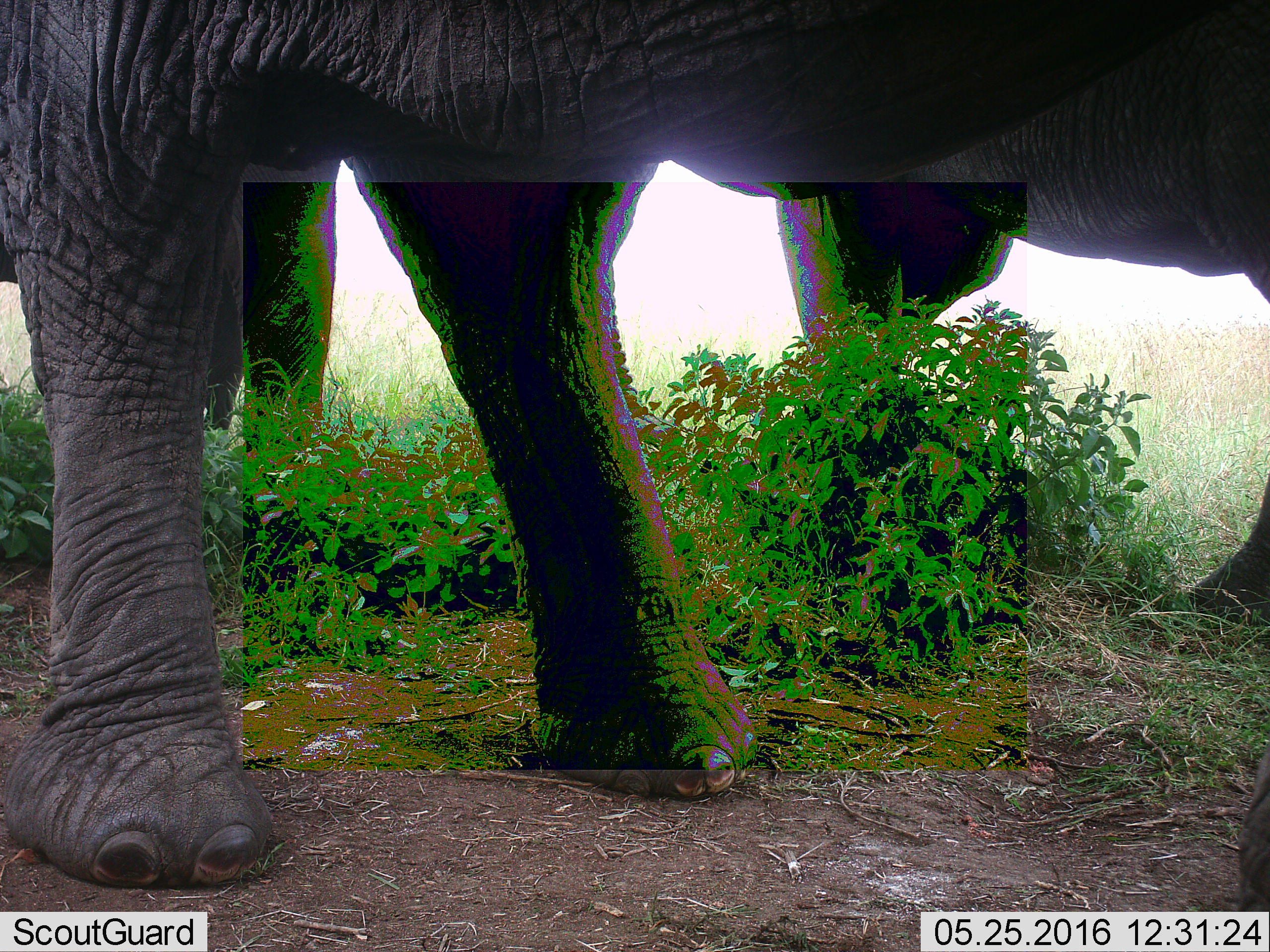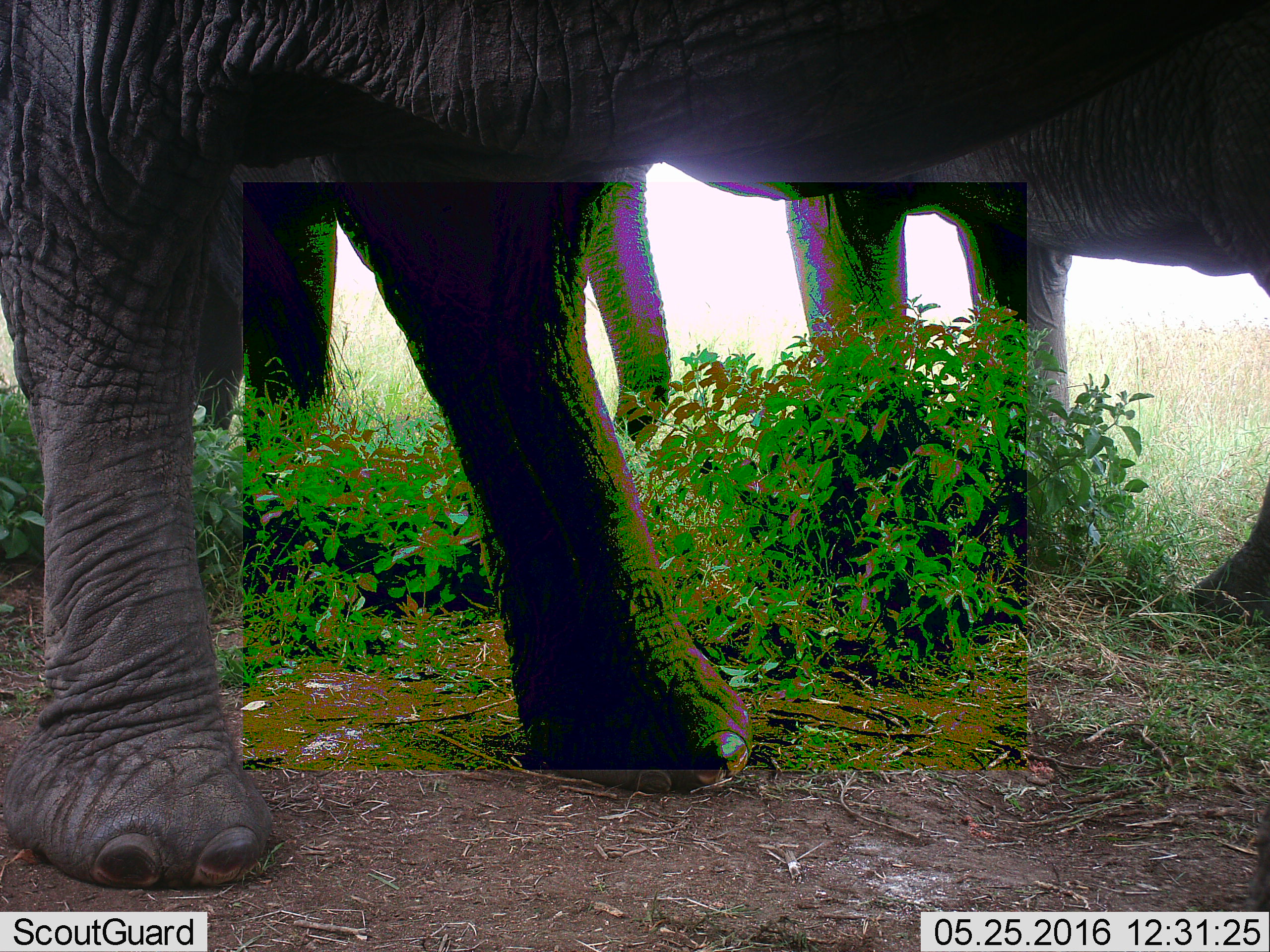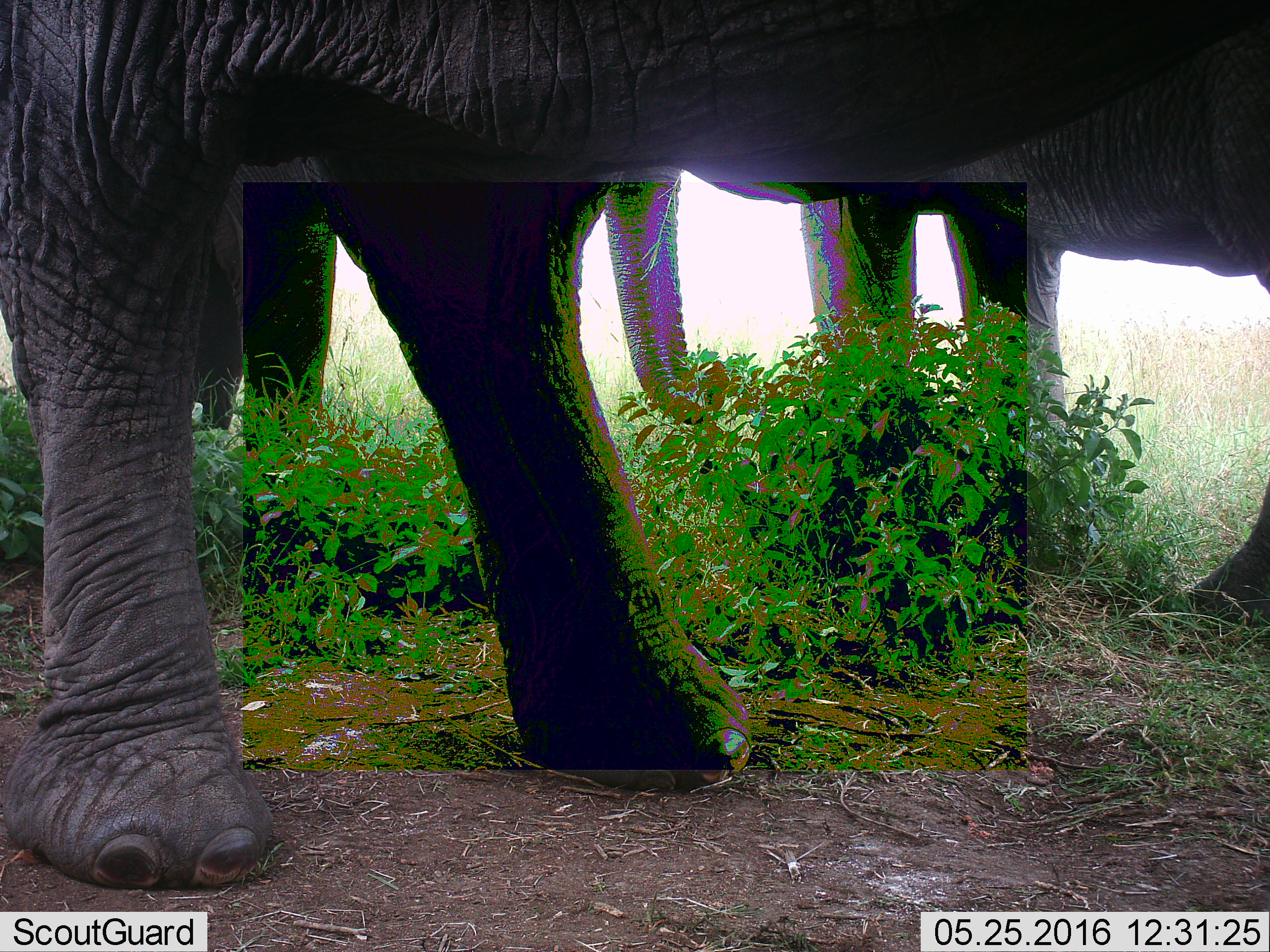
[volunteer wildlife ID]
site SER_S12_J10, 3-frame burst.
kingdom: Animalia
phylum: Chordata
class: Mammalia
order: Proboscidea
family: Elephantidae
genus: Loxodonta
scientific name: Loxodonta africana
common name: african bush elephant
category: elephant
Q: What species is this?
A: Elephant (african bush elephant) (Loxodonta africana).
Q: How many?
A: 3.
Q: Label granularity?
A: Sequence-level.